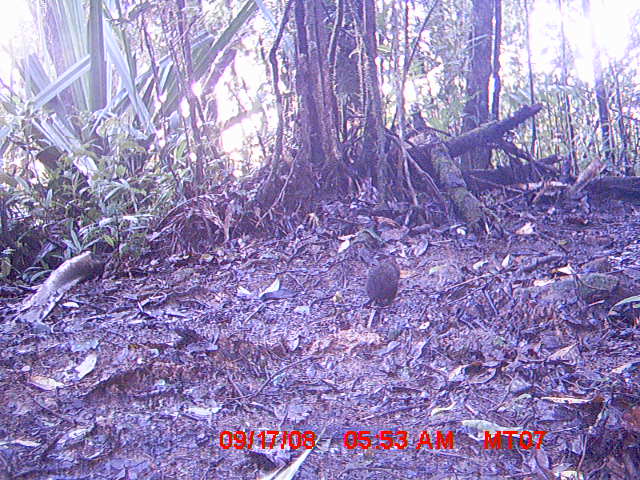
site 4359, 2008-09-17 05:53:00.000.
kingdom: Animalia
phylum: Chordata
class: Mammalia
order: Rodentia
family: Nesomyidae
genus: Nesomys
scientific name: Nesomys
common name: nesomys rodents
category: nesomys sp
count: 1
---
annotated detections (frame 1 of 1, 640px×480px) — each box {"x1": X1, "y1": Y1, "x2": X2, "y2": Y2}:
nesomys sp: {"x1": 366, "y1": 251, "x2": 400, "y2": 326}